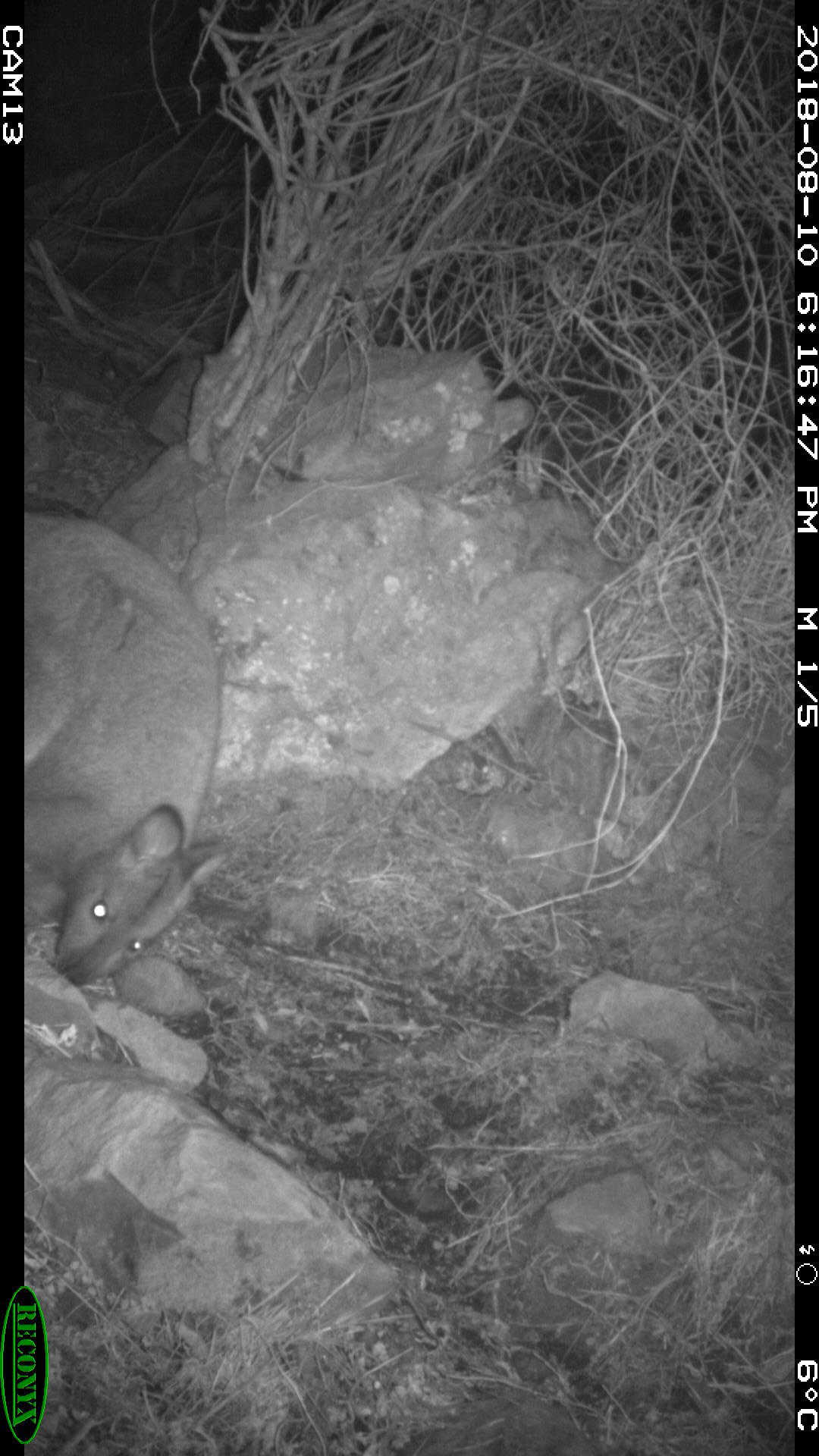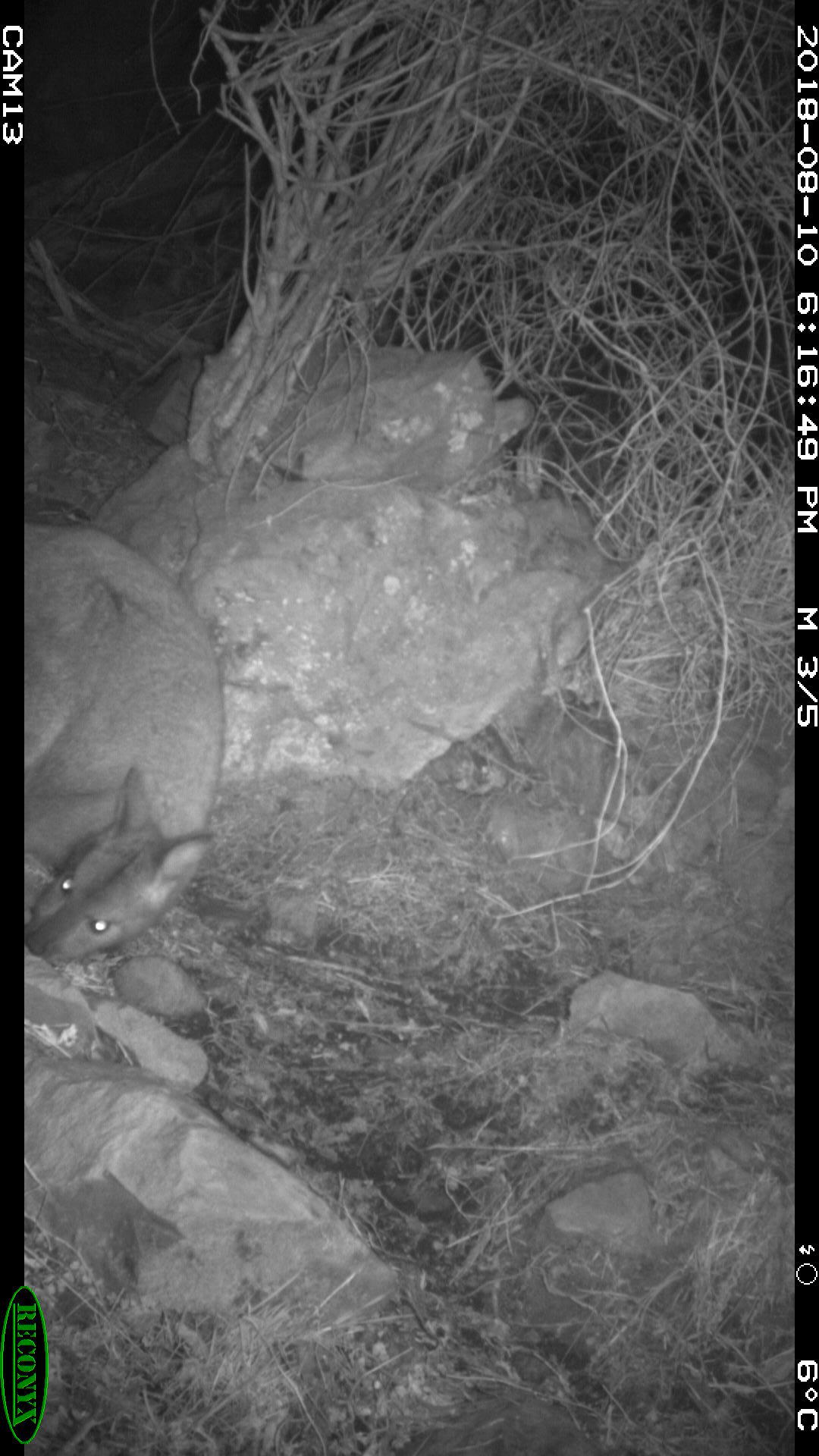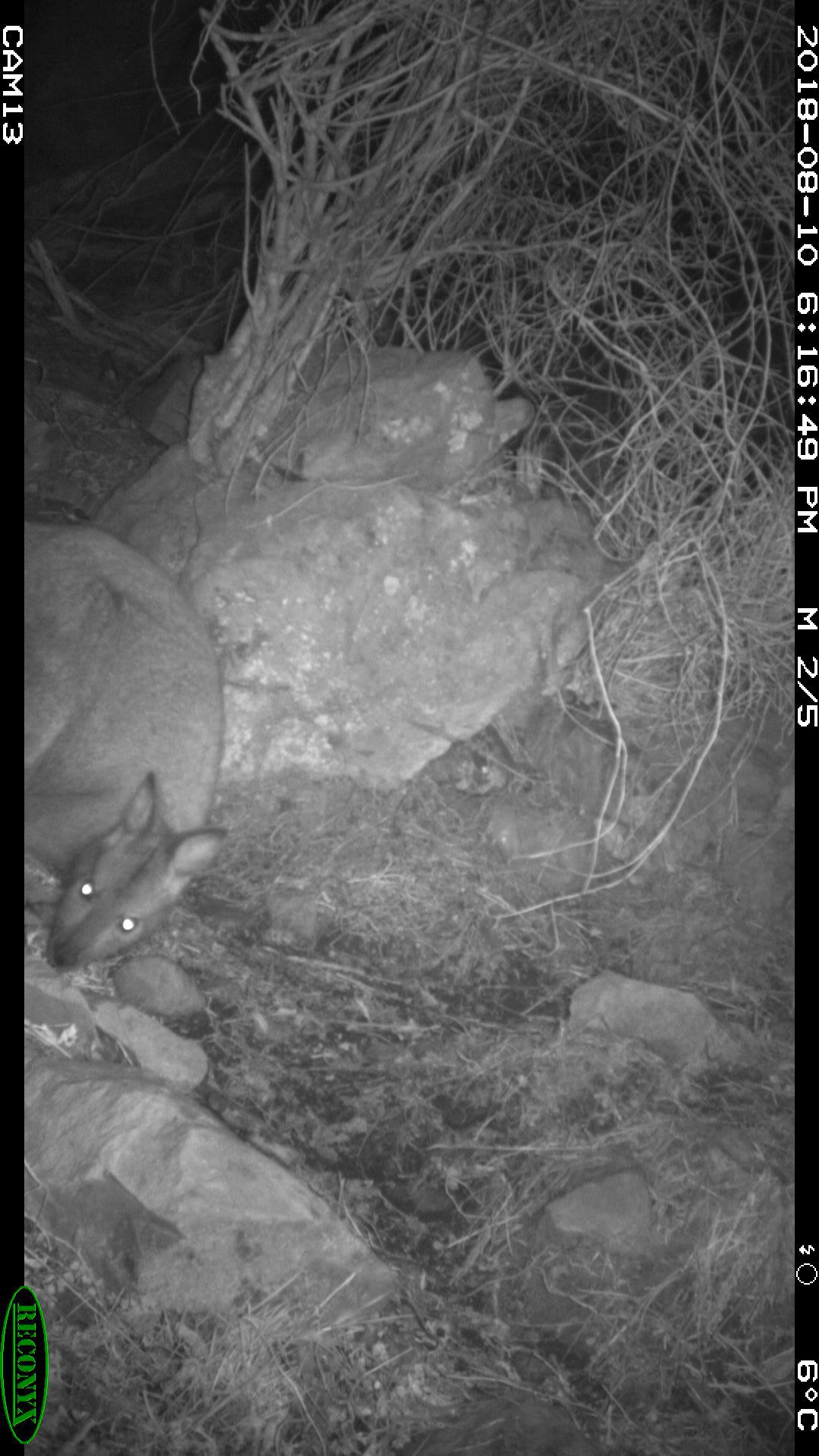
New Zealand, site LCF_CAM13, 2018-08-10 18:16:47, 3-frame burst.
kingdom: Animalia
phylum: Chordata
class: Mammalia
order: Diprotodontia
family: Macropodidae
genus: Notamacropus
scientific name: Notamacropus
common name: wallaby